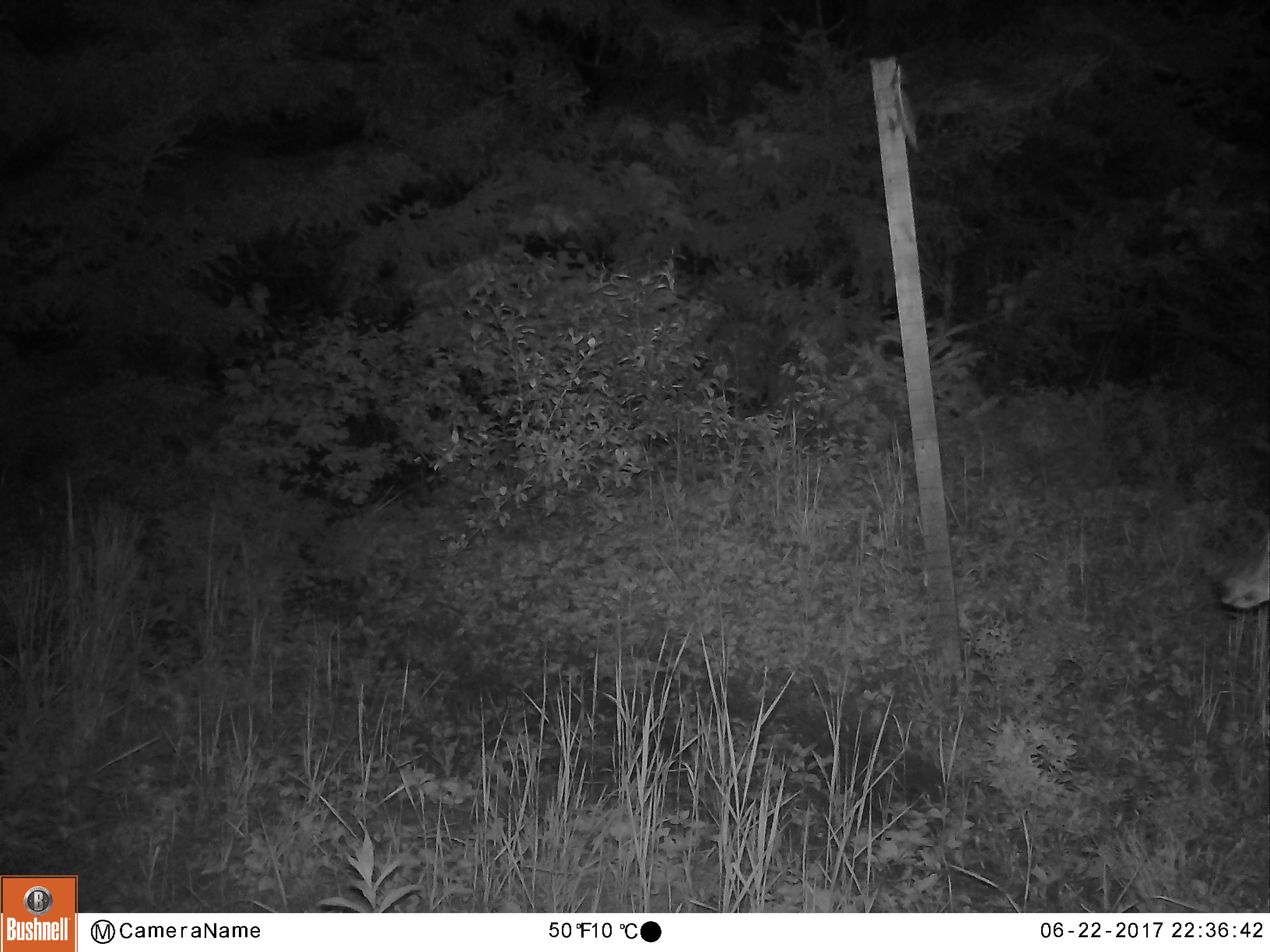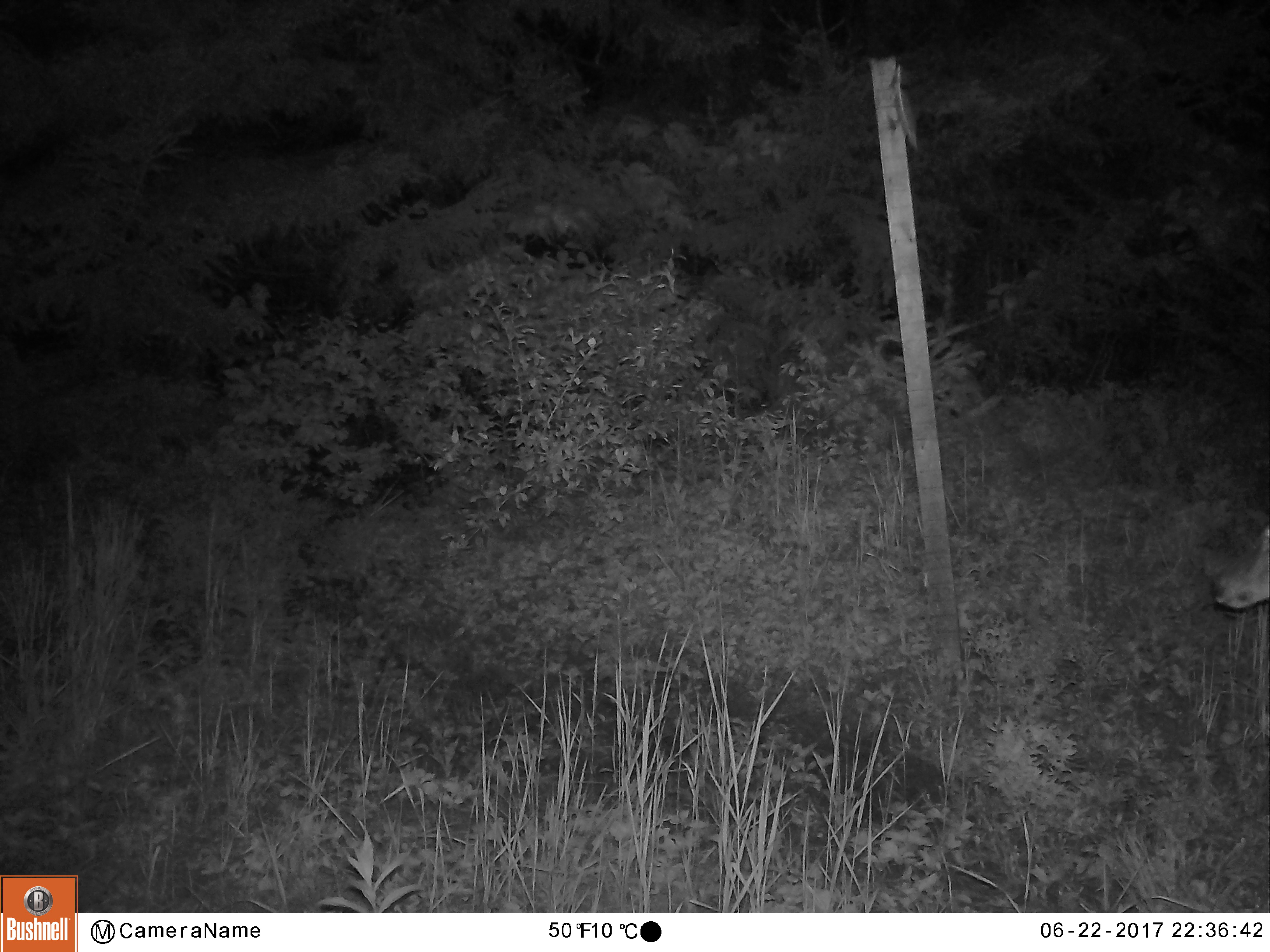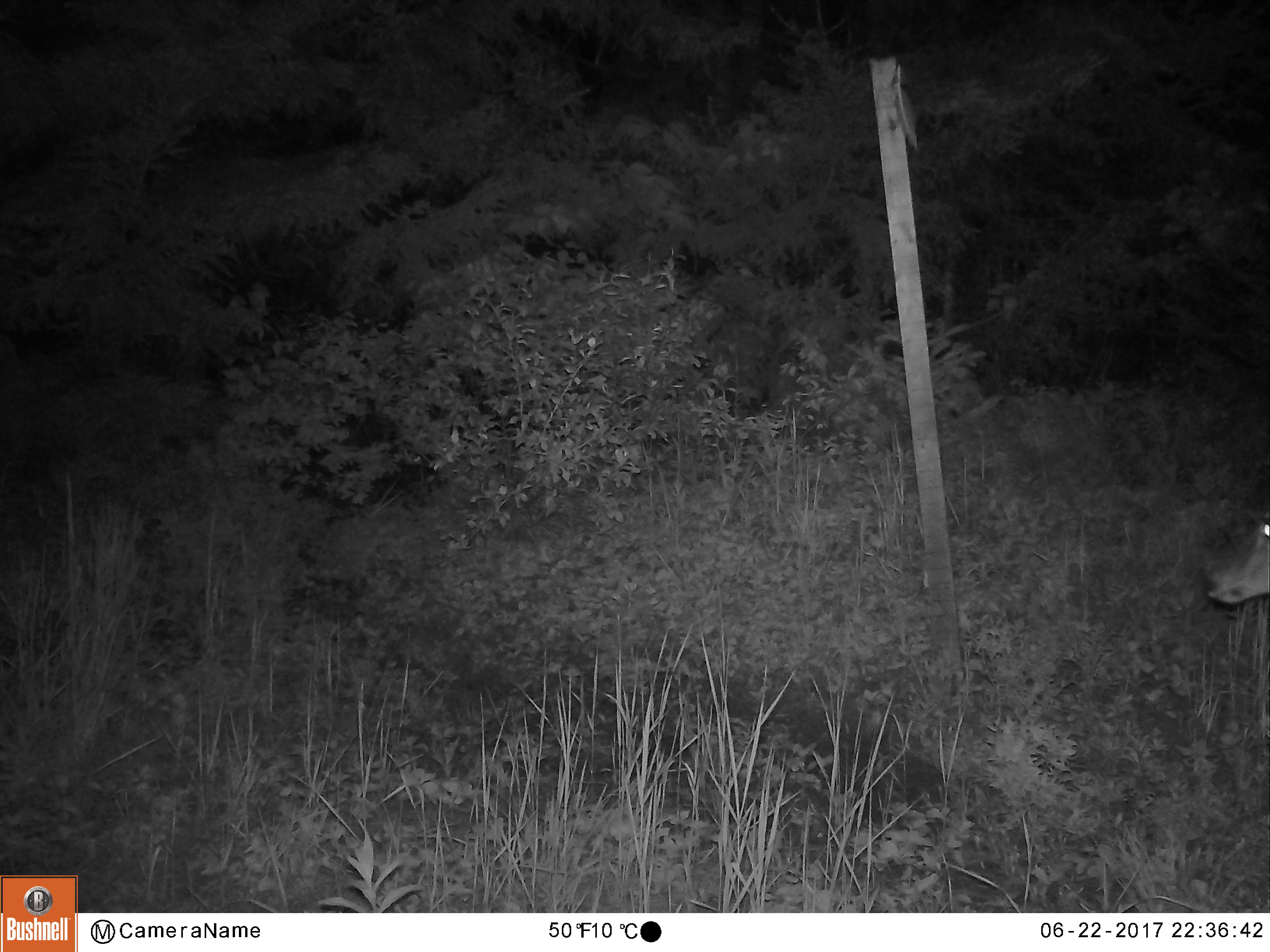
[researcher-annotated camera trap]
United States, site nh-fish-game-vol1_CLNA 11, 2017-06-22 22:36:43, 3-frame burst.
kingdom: Animalia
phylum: Chordata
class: Mammalia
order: Artiodactyla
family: Cervidae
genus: Odocoileus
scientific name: Odocoileus virginianus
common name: white-tailed deer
White-tailed deer (Odocoileus virginianus).